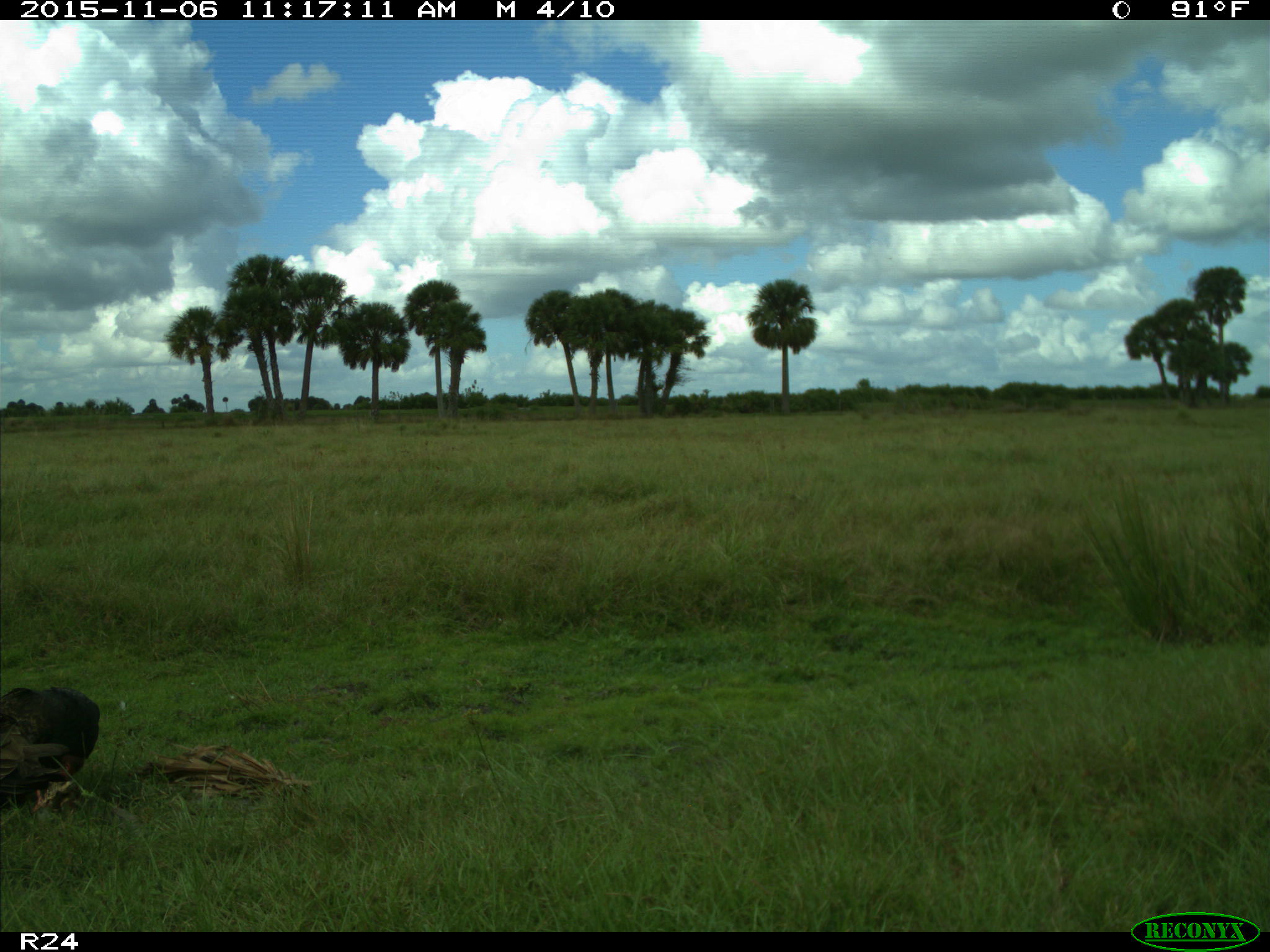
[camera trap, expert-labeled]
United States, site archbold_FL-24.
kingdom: Animalia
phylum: Chordata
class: Aves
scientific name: Aves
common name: birds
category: unidentified bird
Unidentified bird (birds) (Aves).